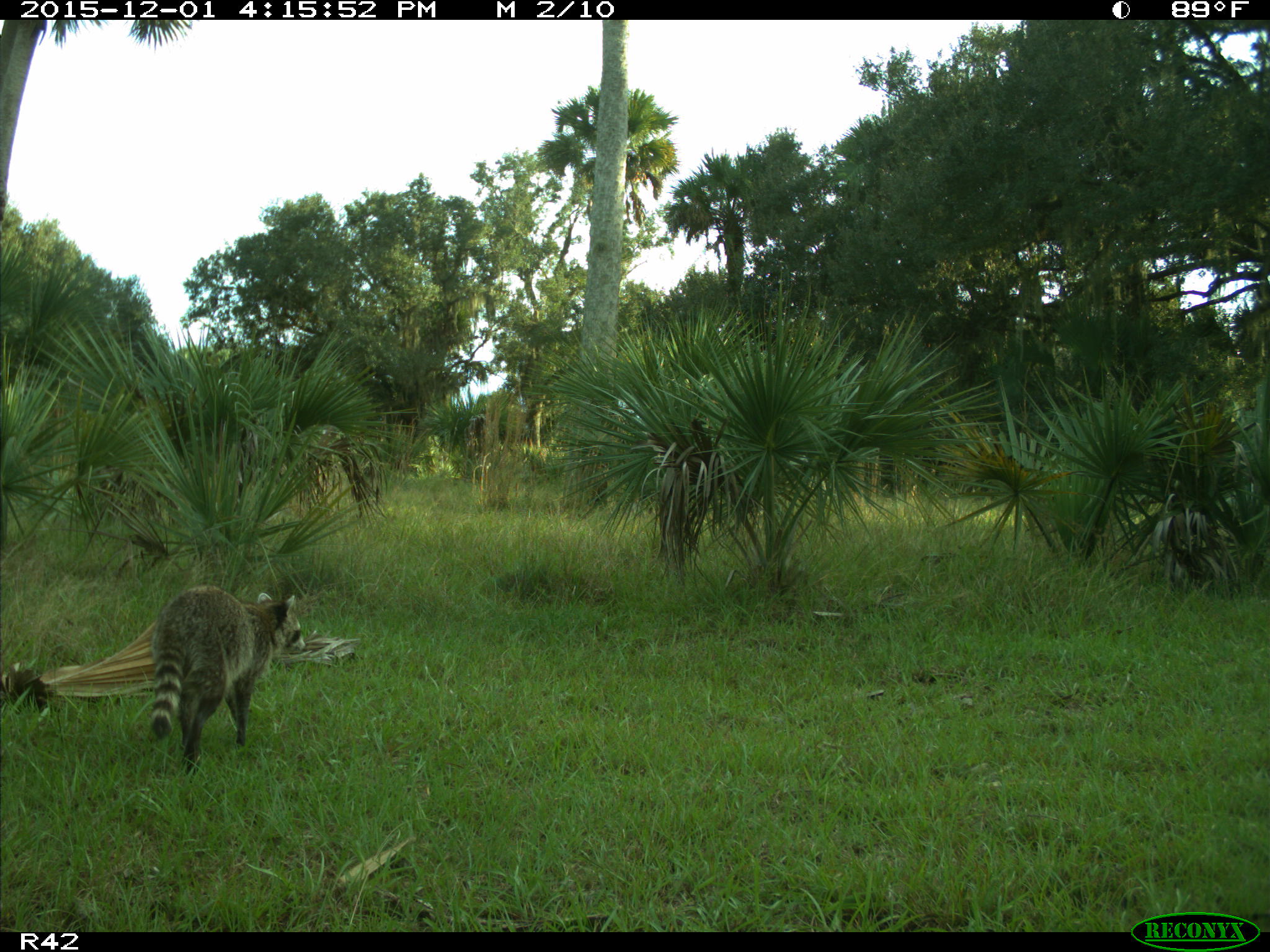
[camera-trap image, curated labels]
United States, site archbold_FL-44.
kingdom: Animalia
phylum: Chordata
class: Mammalia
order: Carnivora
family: Procyonidae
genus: Procyon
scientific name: Procyon lotor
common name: common raccoon